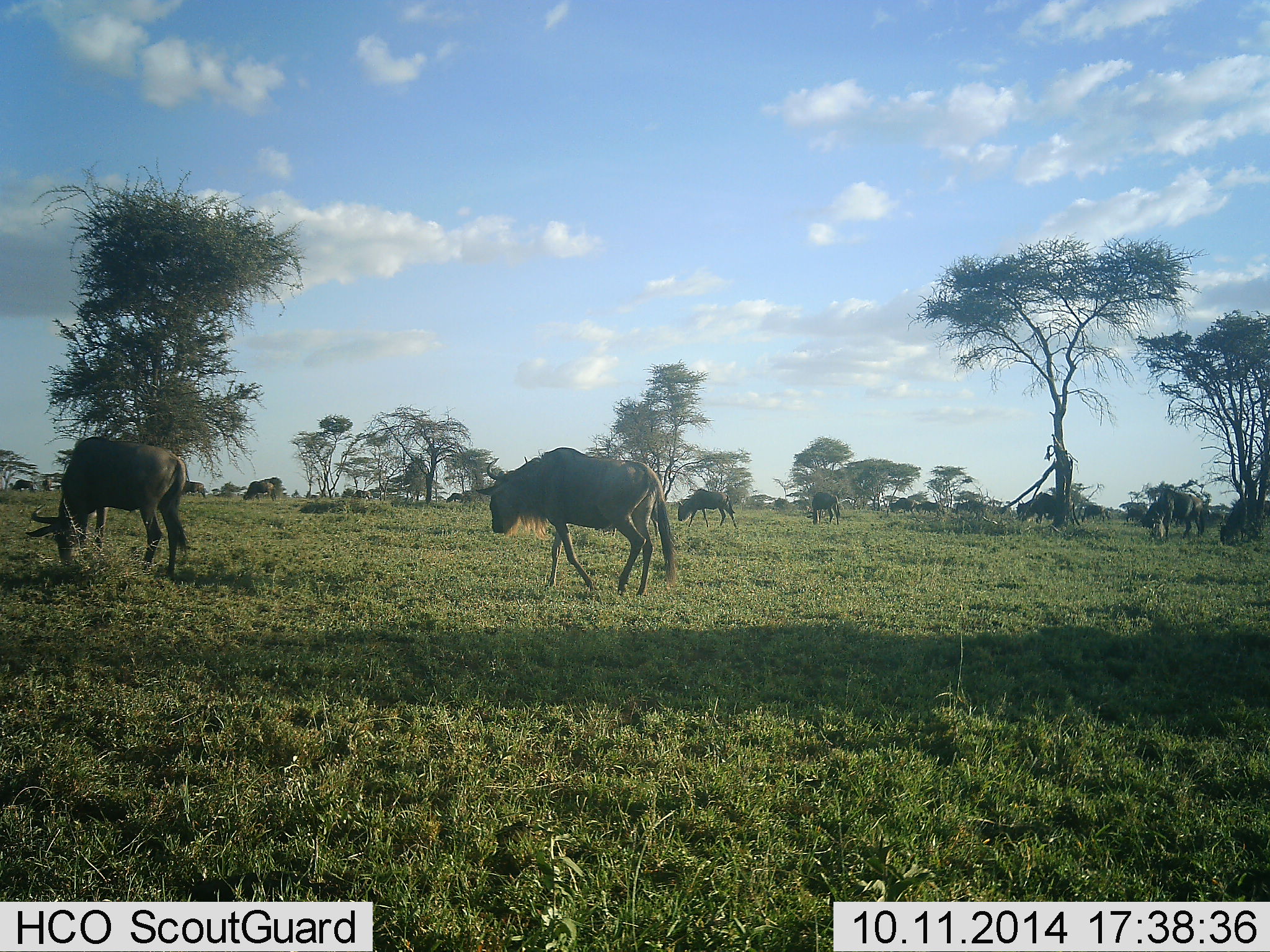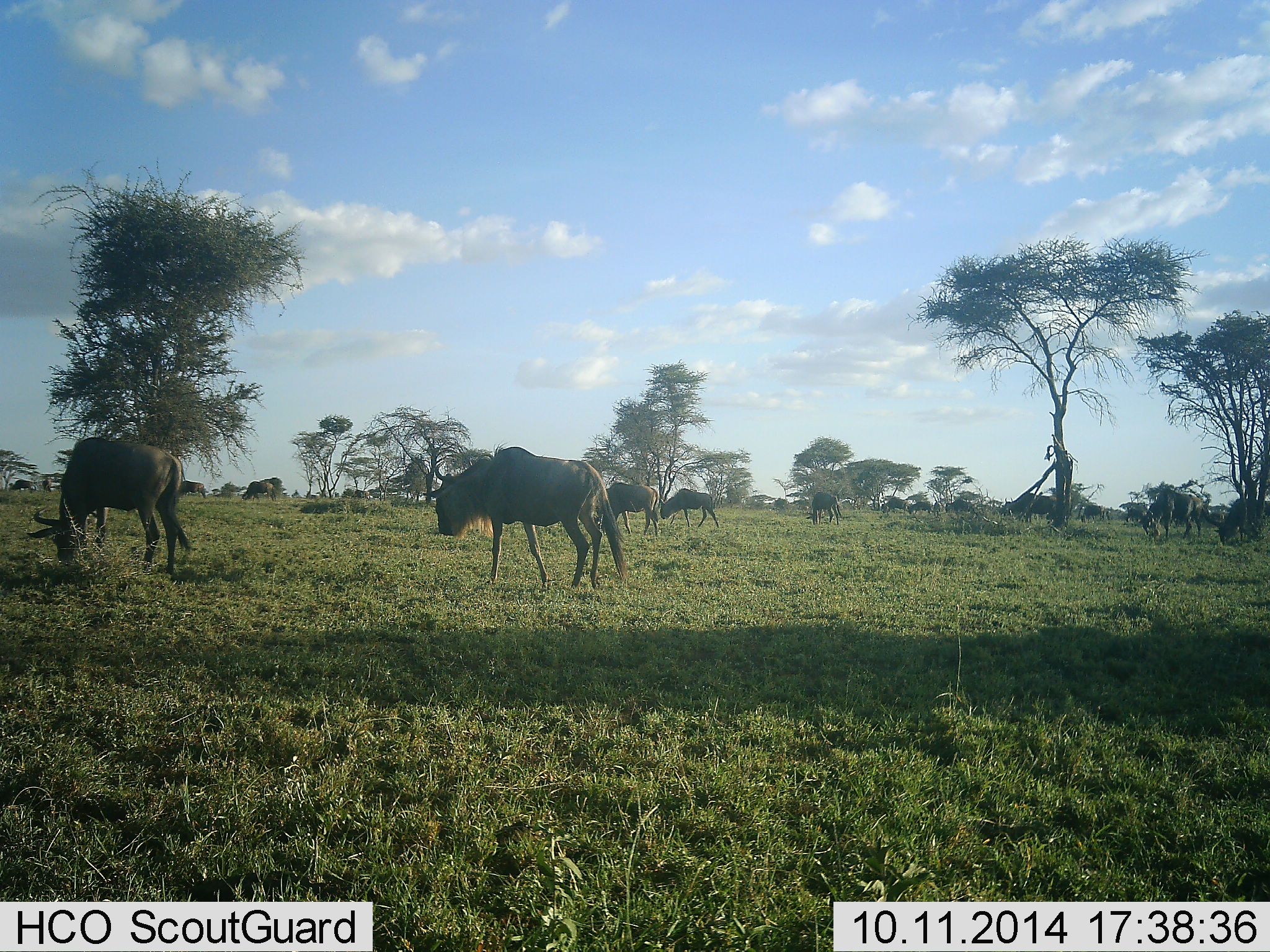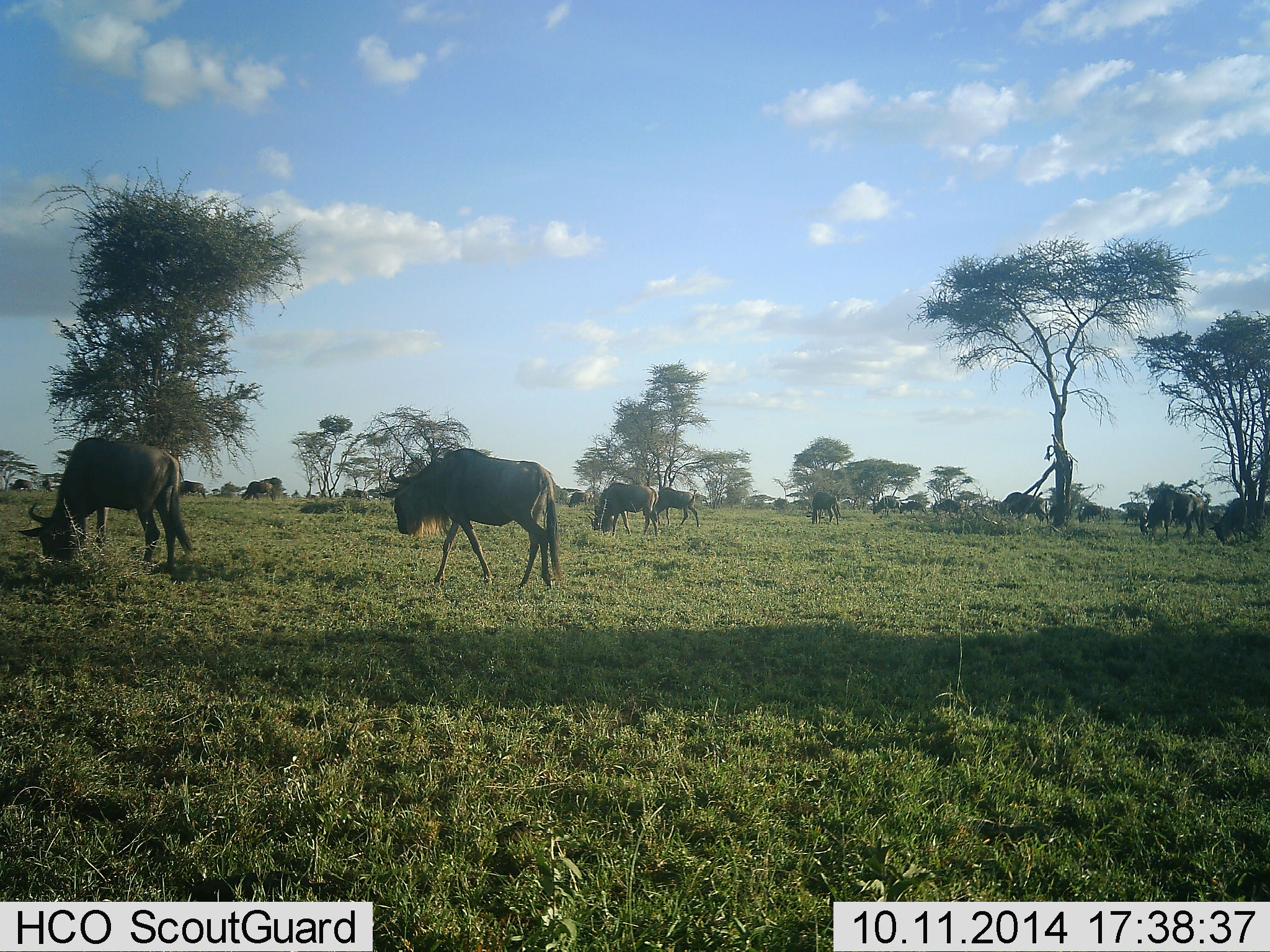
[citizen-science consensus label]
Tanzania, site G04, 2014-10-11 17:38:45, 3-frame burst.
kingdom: Animalia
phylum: Chordata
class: Mammalia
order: Artiodactyla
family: Bovidae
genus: Connochaetes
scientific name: Connochaetes taurinus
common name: blue wildebeest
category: wildebeest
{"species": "wildebeest (blue wildebeest) (Connochaetes taurinus)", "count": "11-50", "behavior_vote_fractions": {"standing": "10%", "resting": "0%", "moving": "90%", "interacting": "10%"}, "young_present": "0%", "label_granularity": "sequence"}